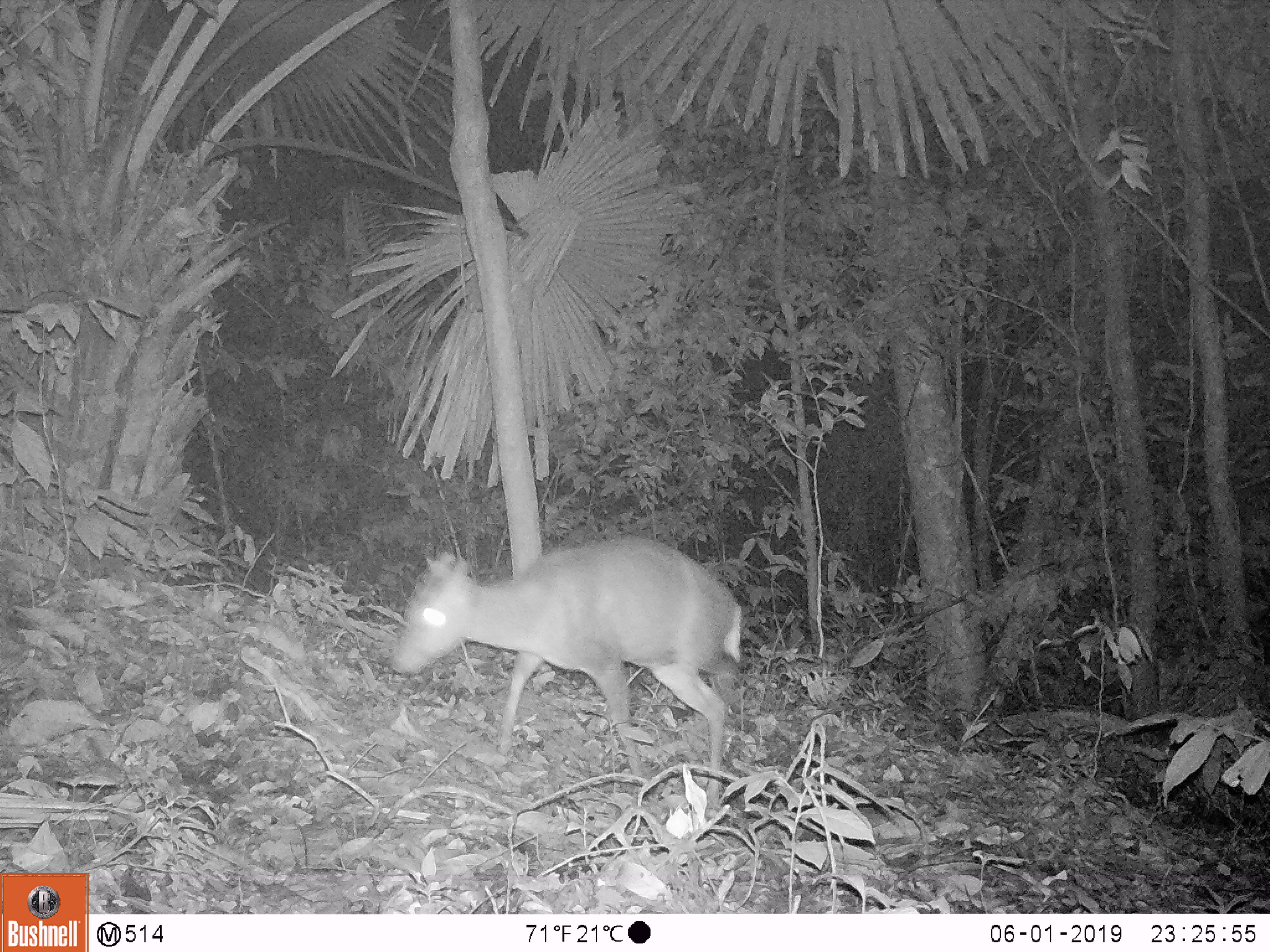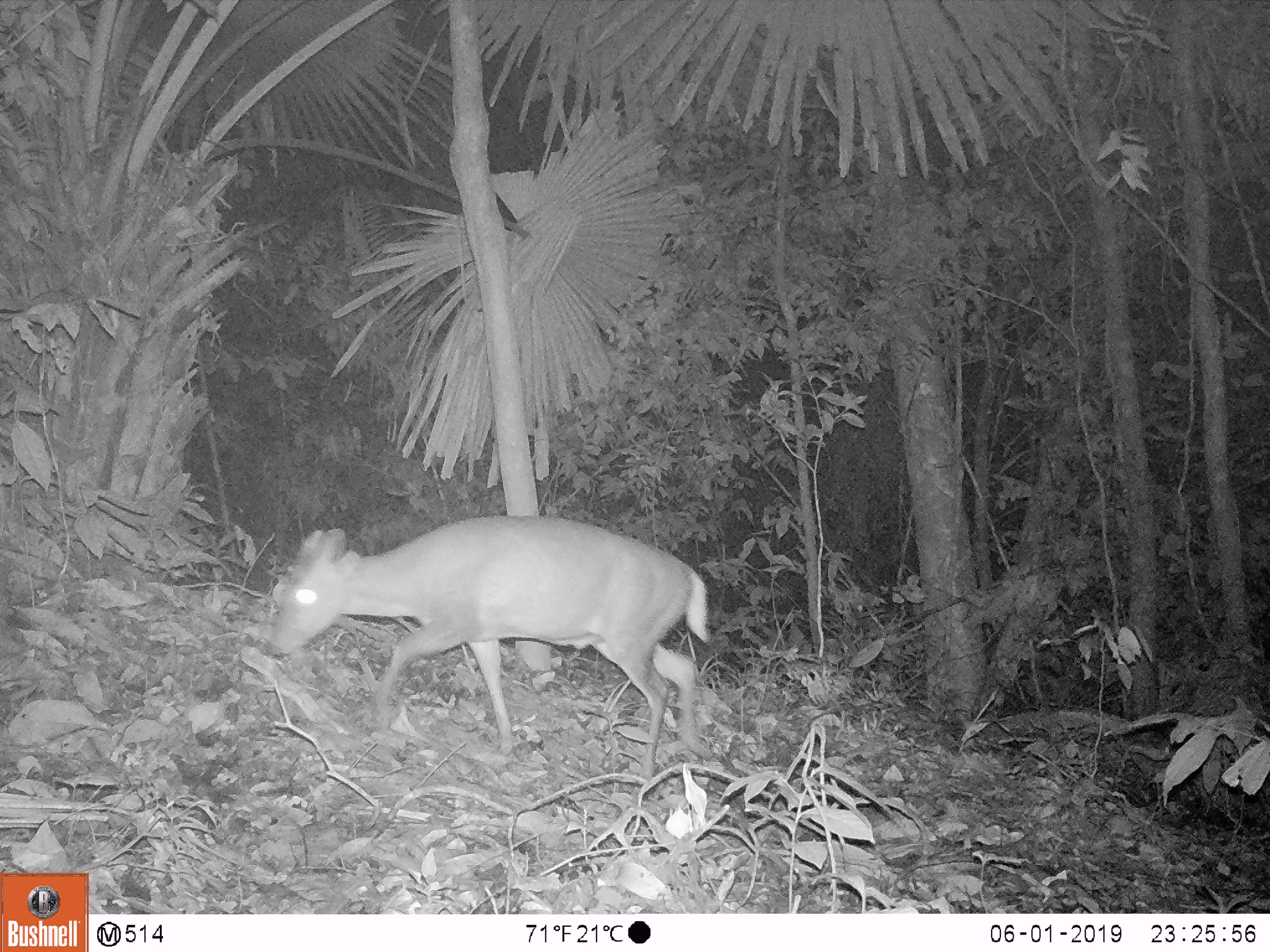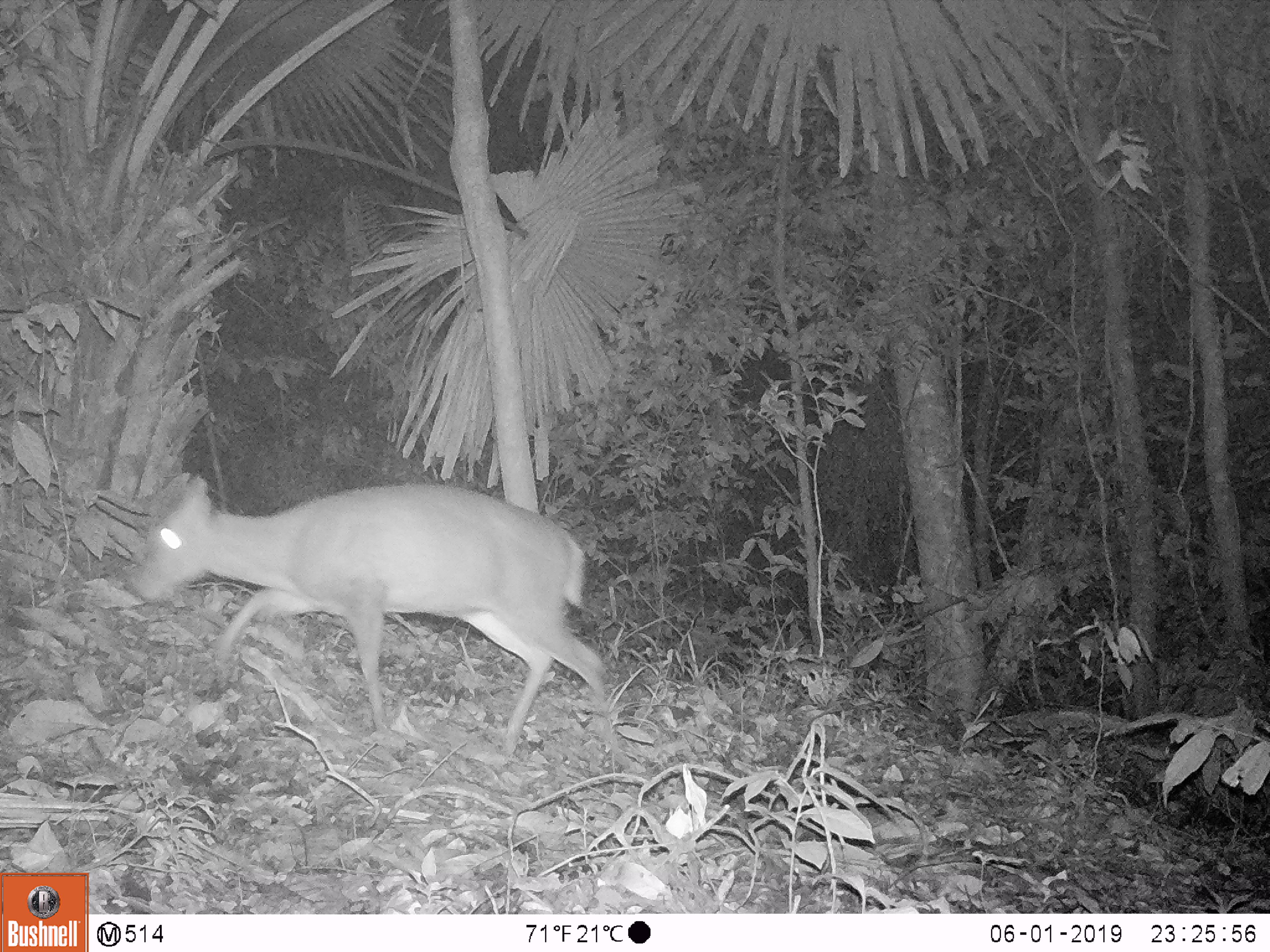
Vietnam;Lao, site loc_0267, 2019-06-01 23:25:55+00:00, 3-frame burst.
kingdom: Animalia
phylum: Chordata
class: Mammalia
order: Artiodactyla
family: Cervidae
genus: Muntiacus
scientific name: Muntiacus rooseveltorum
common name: roosevelt's muntjac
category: roosevelts muntjac group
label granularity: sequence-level